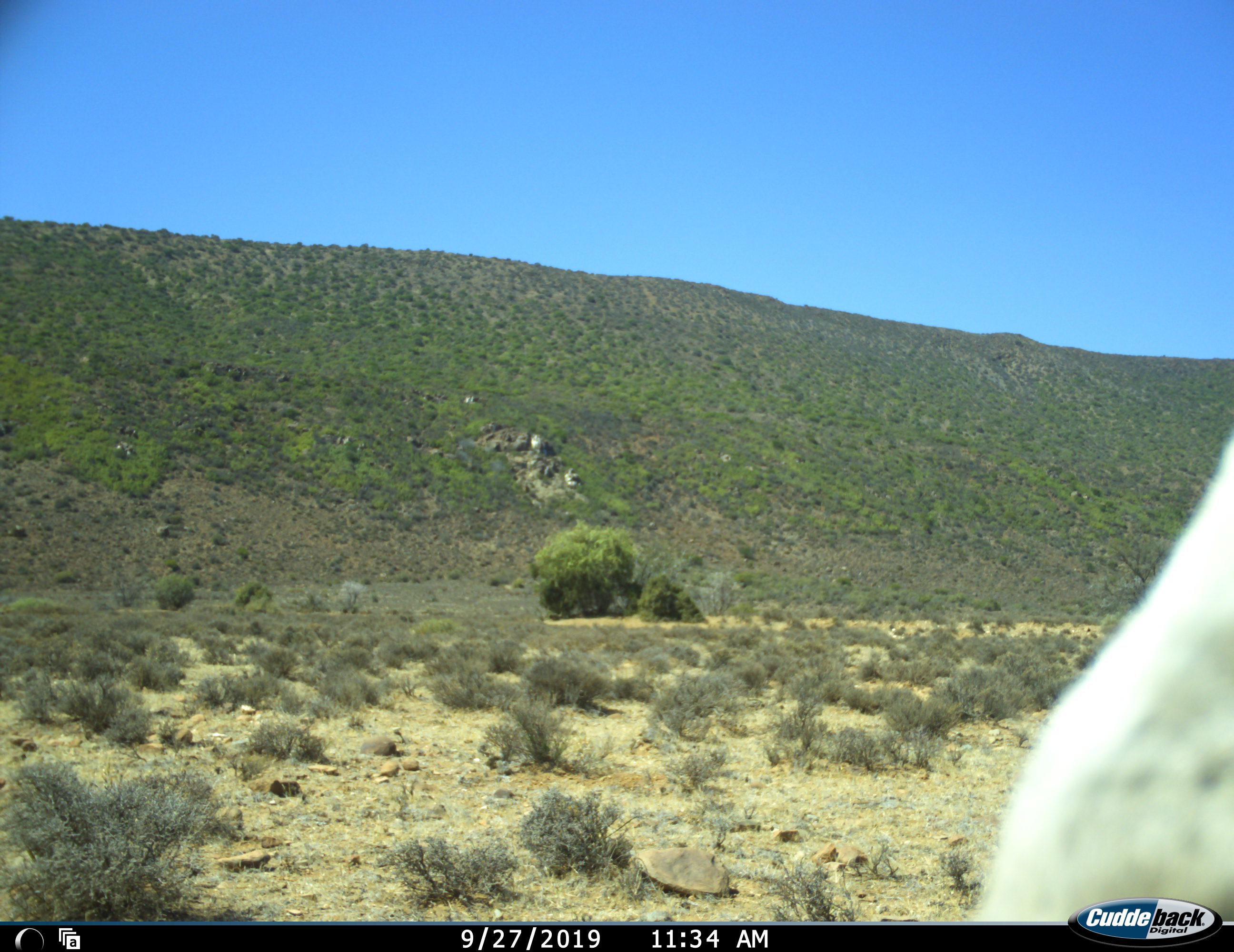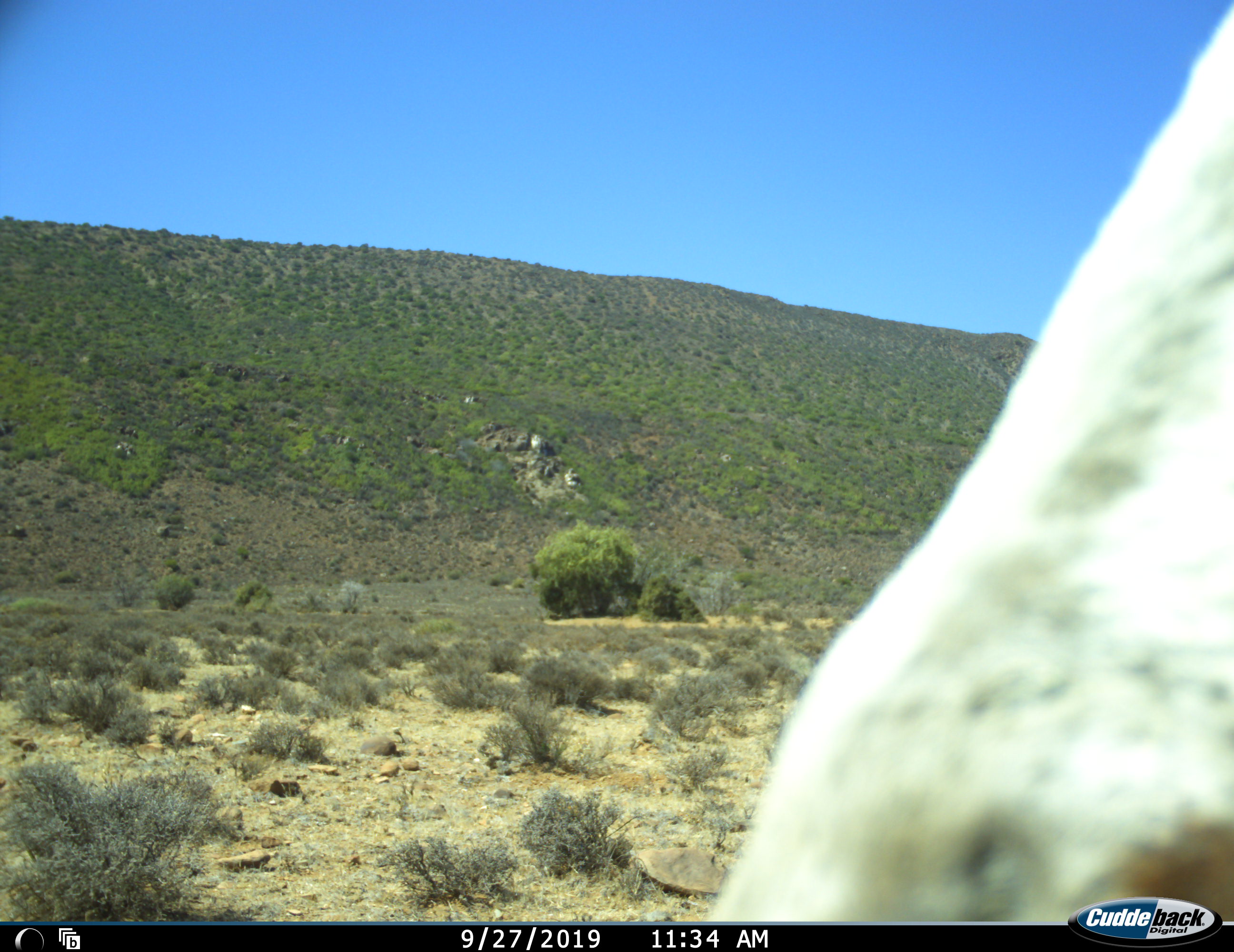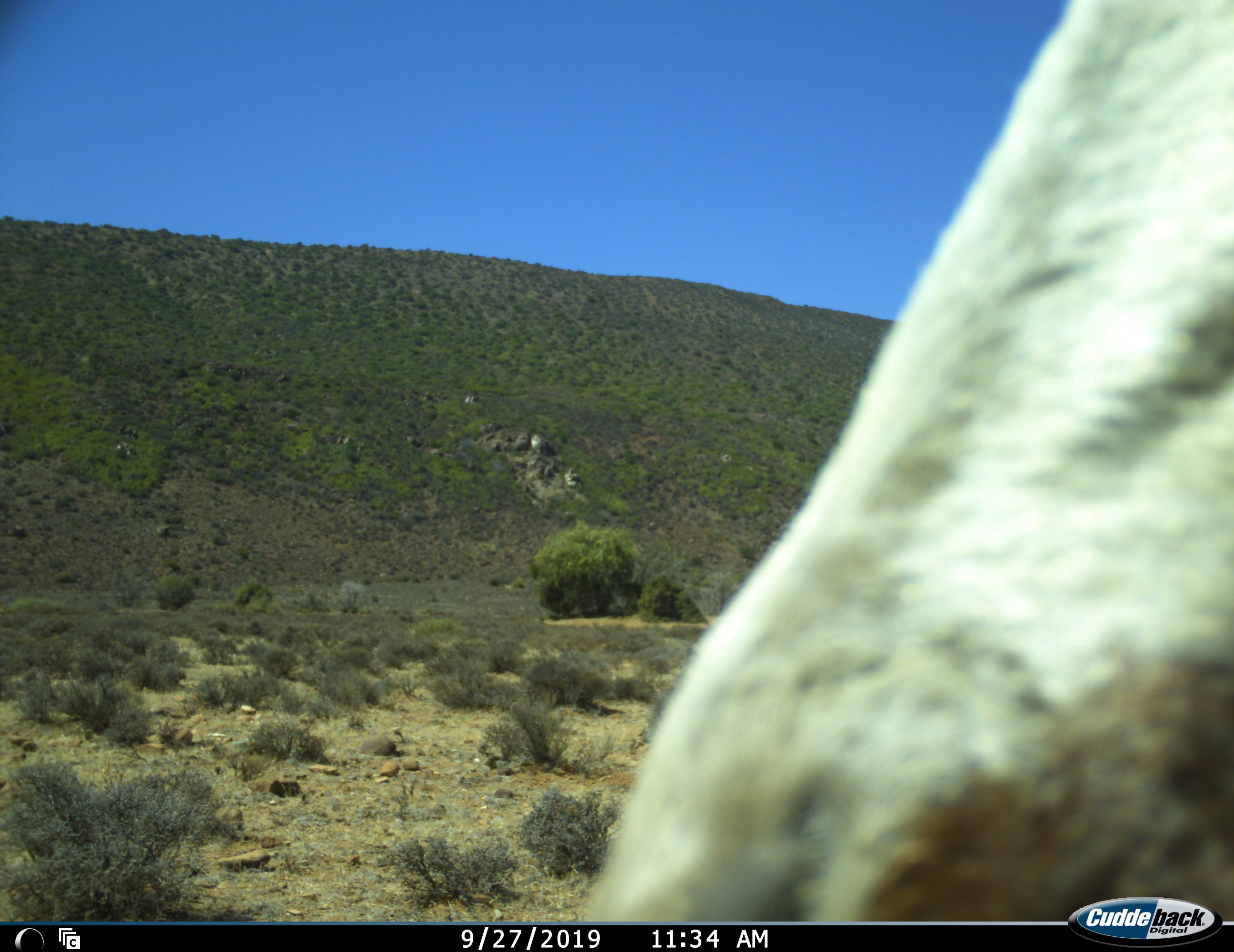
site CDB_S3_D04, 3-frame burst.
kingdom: Animalia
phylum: Chordata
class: Mammalia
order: Artiodactyla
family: Bovidae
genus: Damaliscus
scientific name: Damaliscus pygargus phillipsi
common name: blesbok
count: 1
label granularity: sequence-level